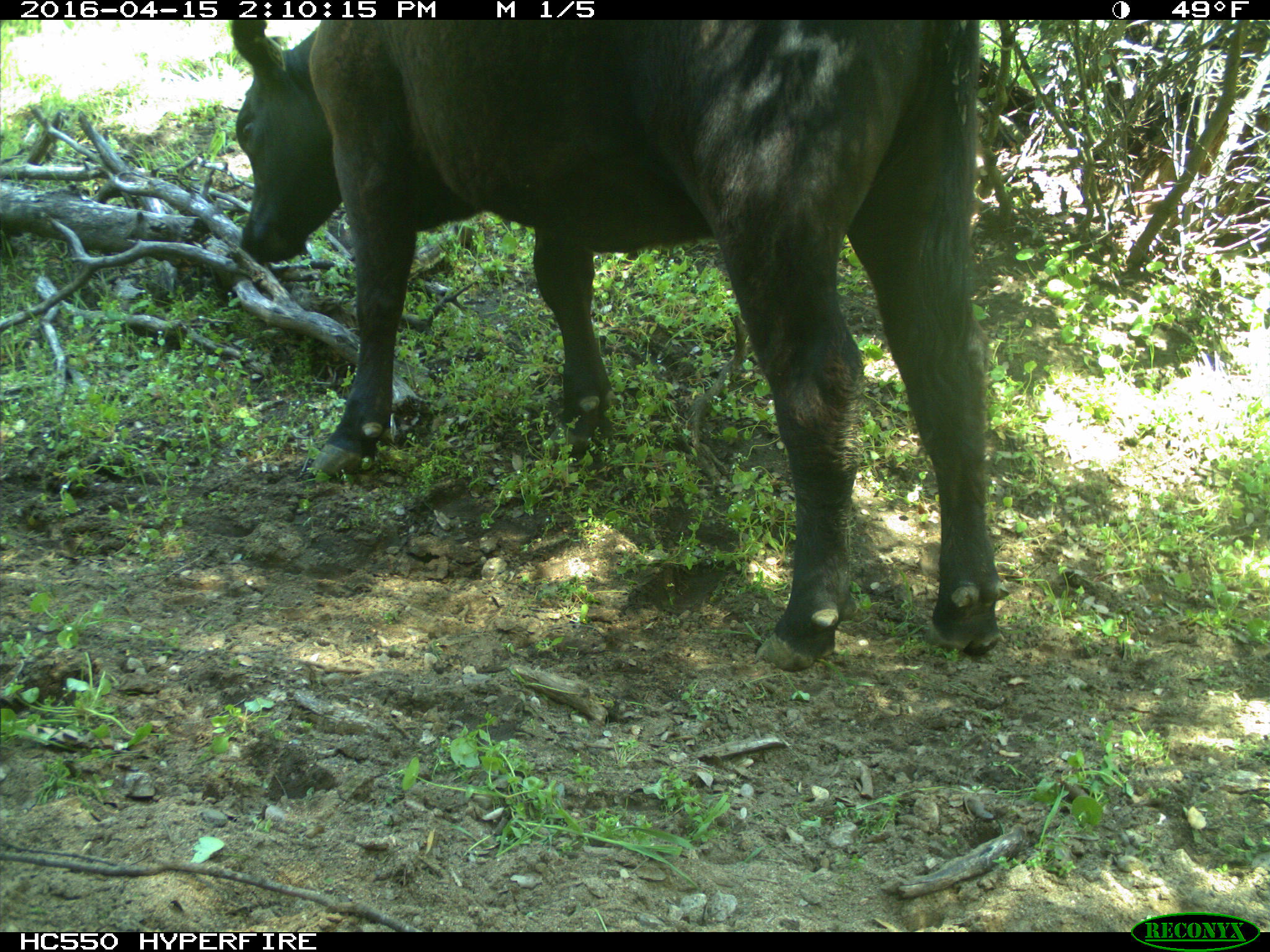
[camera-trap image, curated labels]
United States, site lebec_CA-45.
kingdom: Animalia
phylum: Chordata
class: Mammalia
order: Artiodactyla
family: Bovidae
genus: Bos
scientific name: Bos taurus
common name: domestic cow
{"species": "Bos taurus (domestic cow)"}